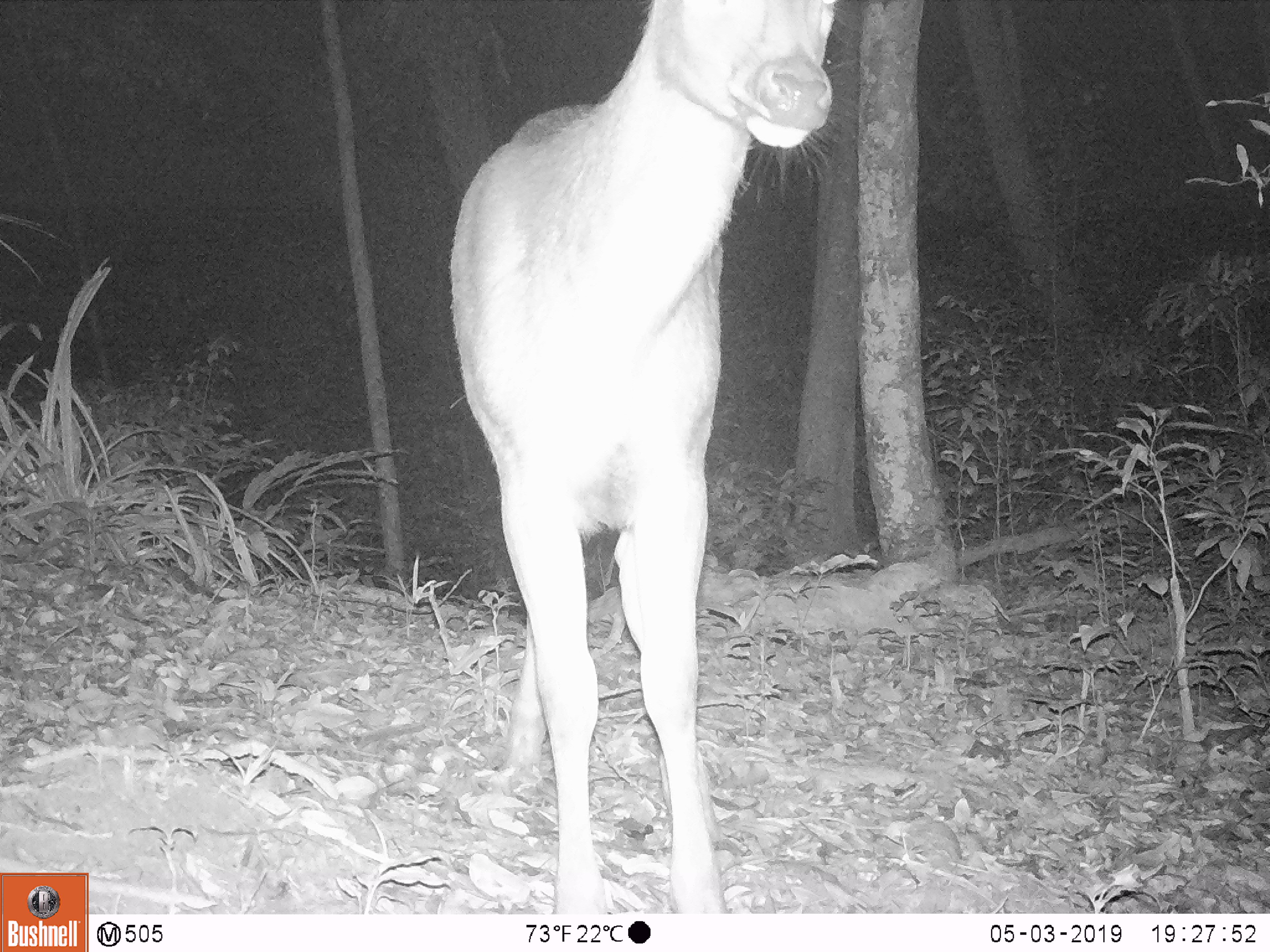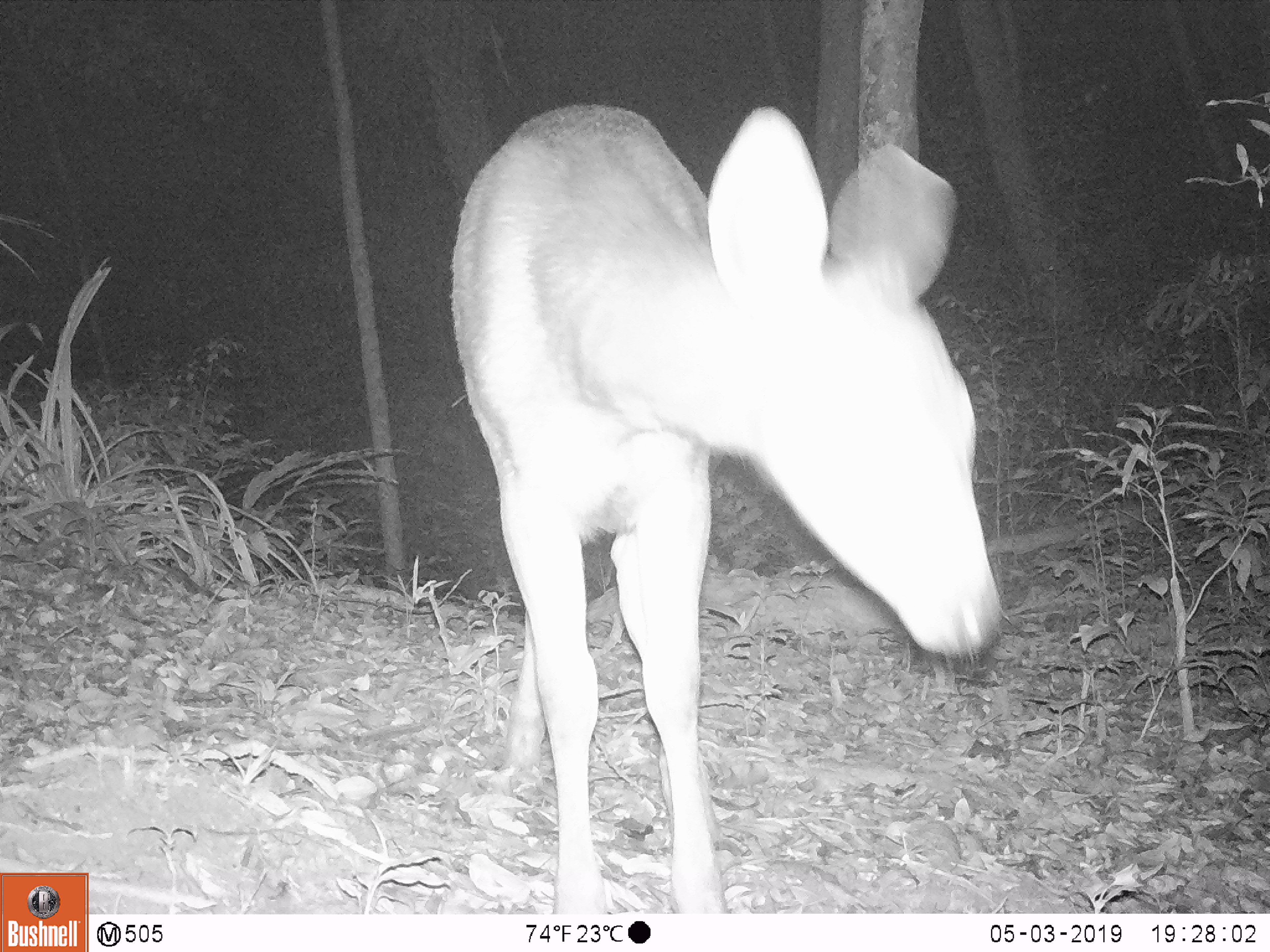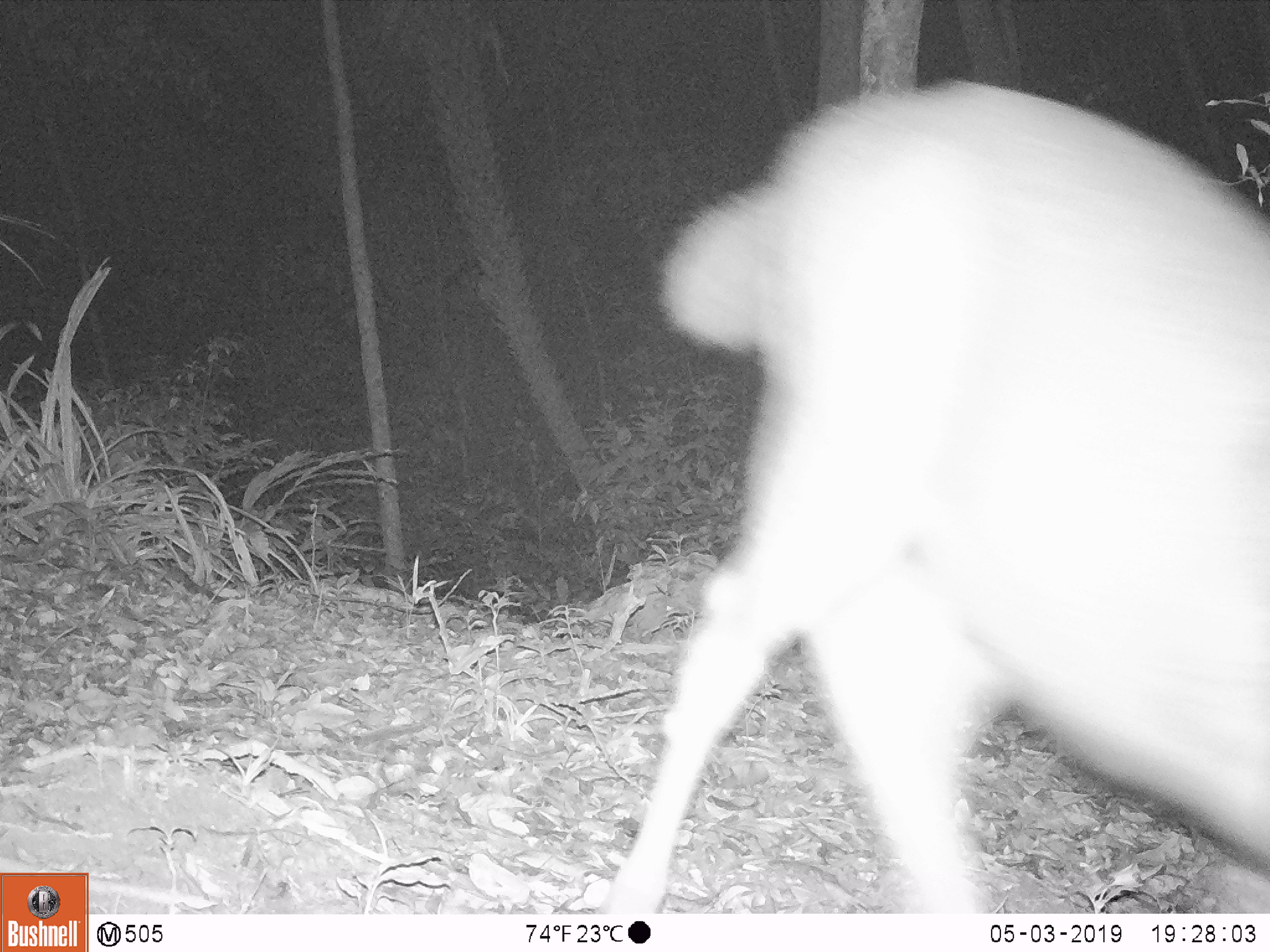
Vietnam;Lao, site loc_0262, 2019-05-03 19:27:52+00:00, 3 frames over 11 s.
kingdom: Animalia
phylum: Chordata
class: Mammalia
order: Artiodactyla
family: Cervidae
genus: Rusa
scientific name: Rusa unicolor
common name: sambar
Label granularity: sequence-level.